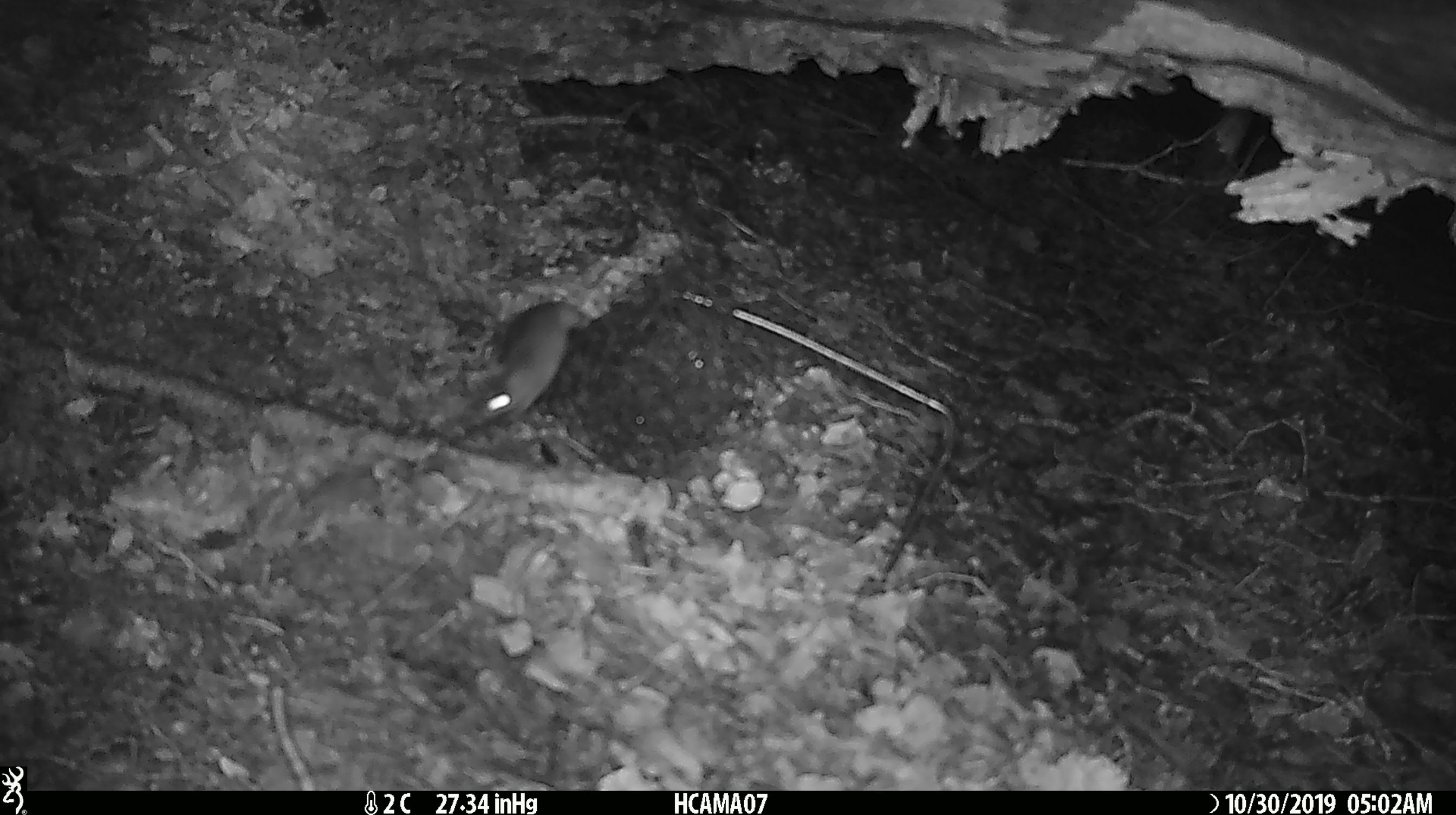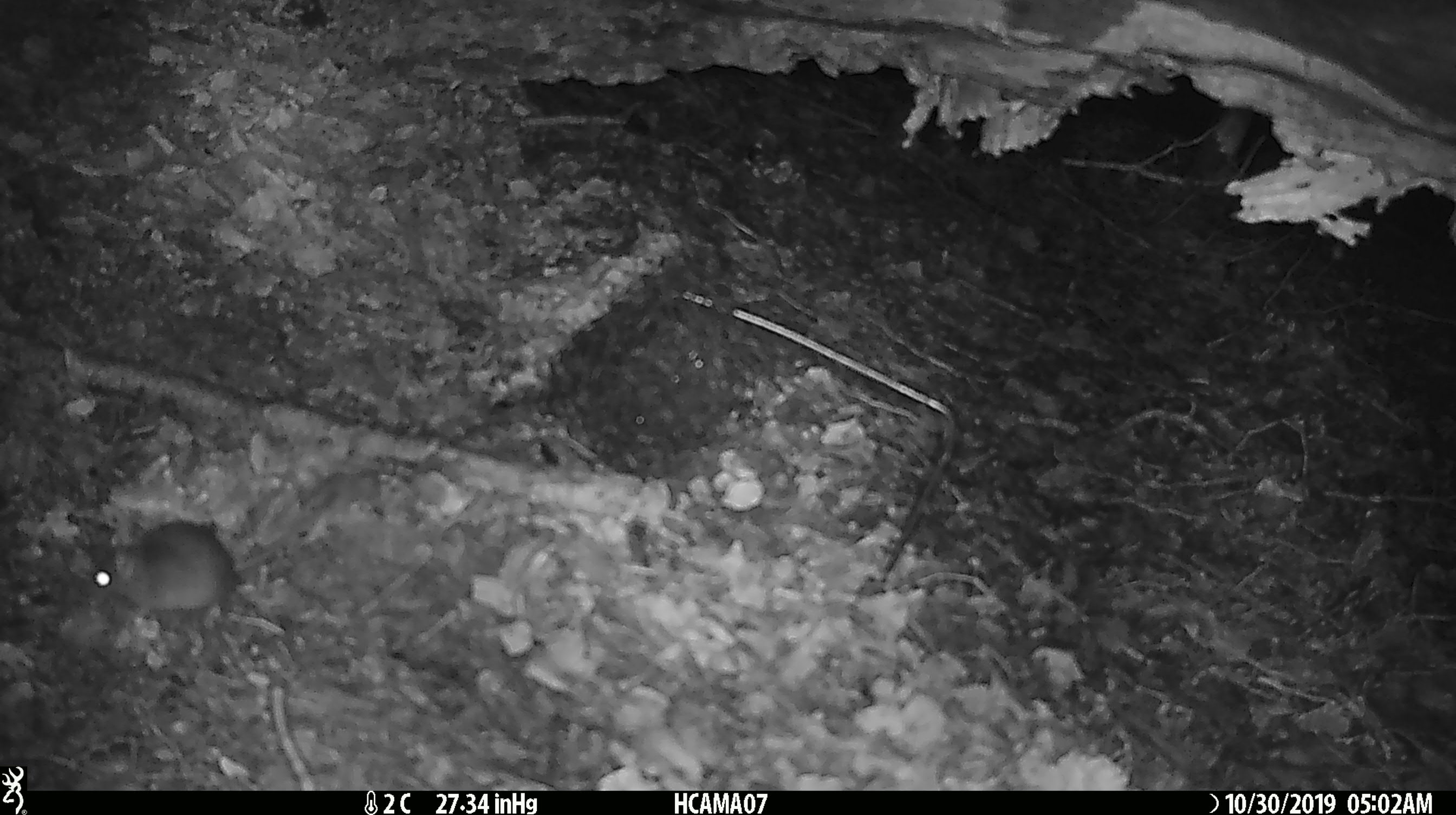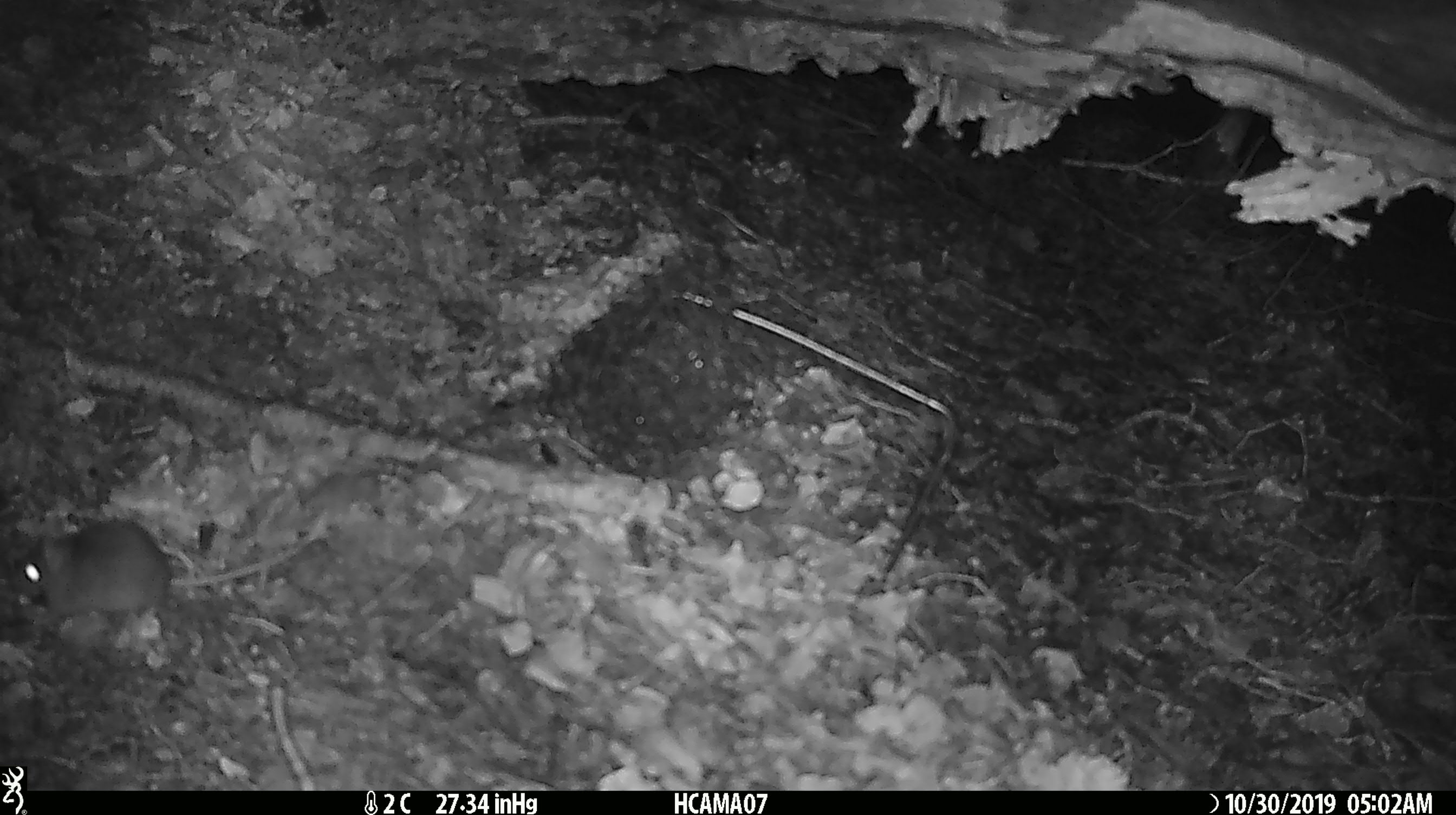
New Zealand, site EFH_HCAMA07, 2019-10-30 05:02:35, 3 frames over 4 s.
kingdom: Animalia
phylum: Chordata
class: Mammalia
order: Rodentia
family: Muridae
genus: Mus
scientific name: Mus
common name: mouse